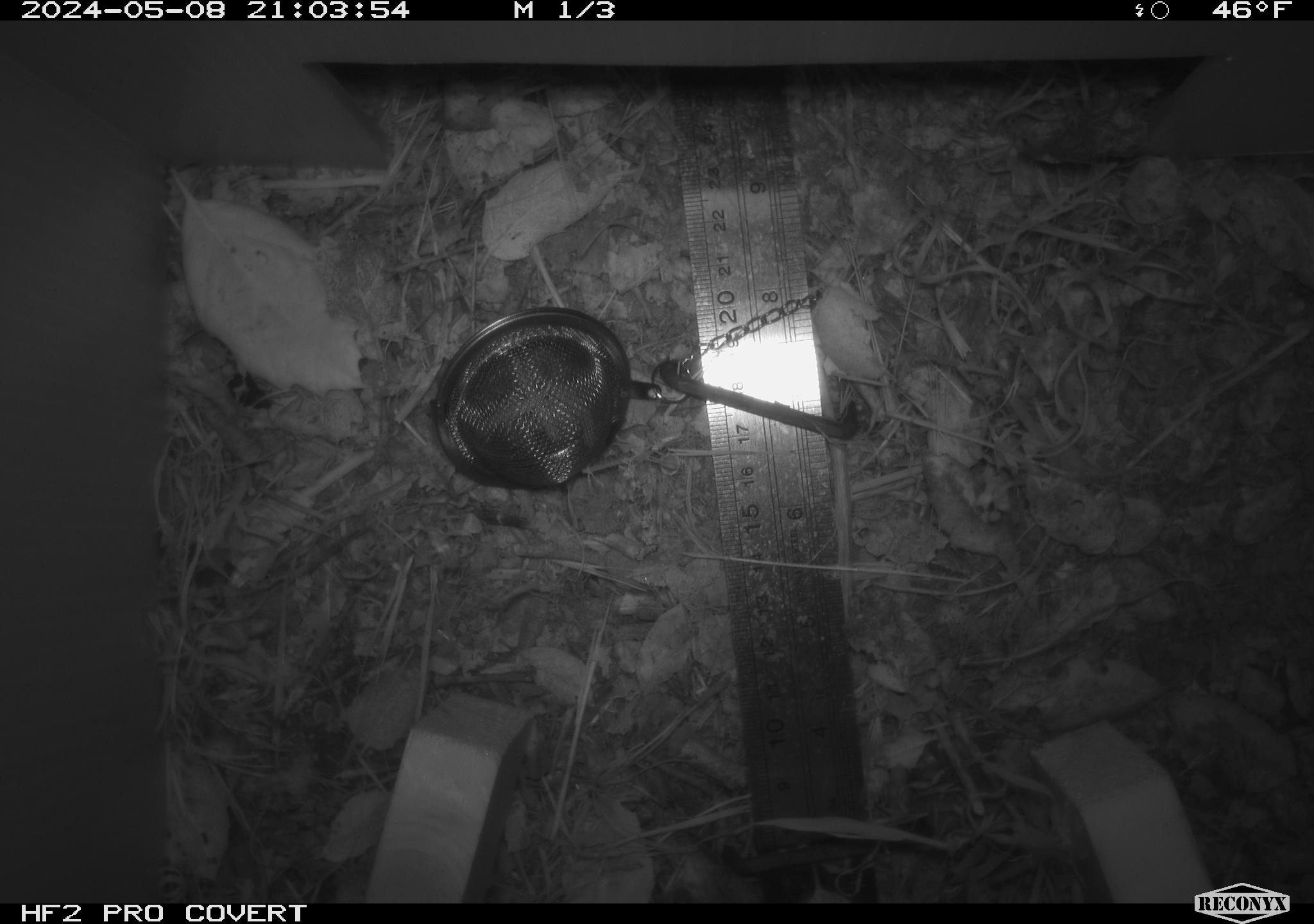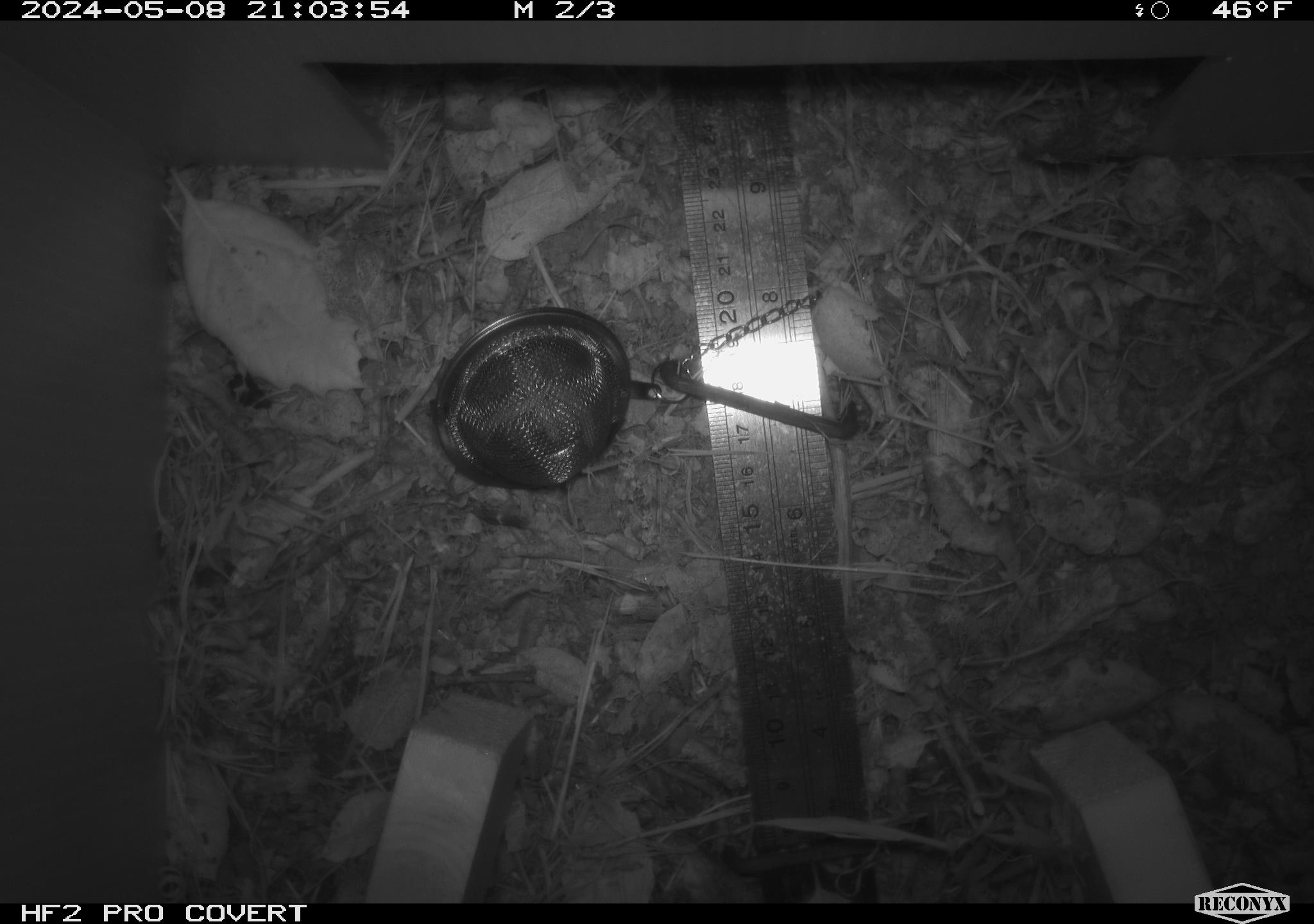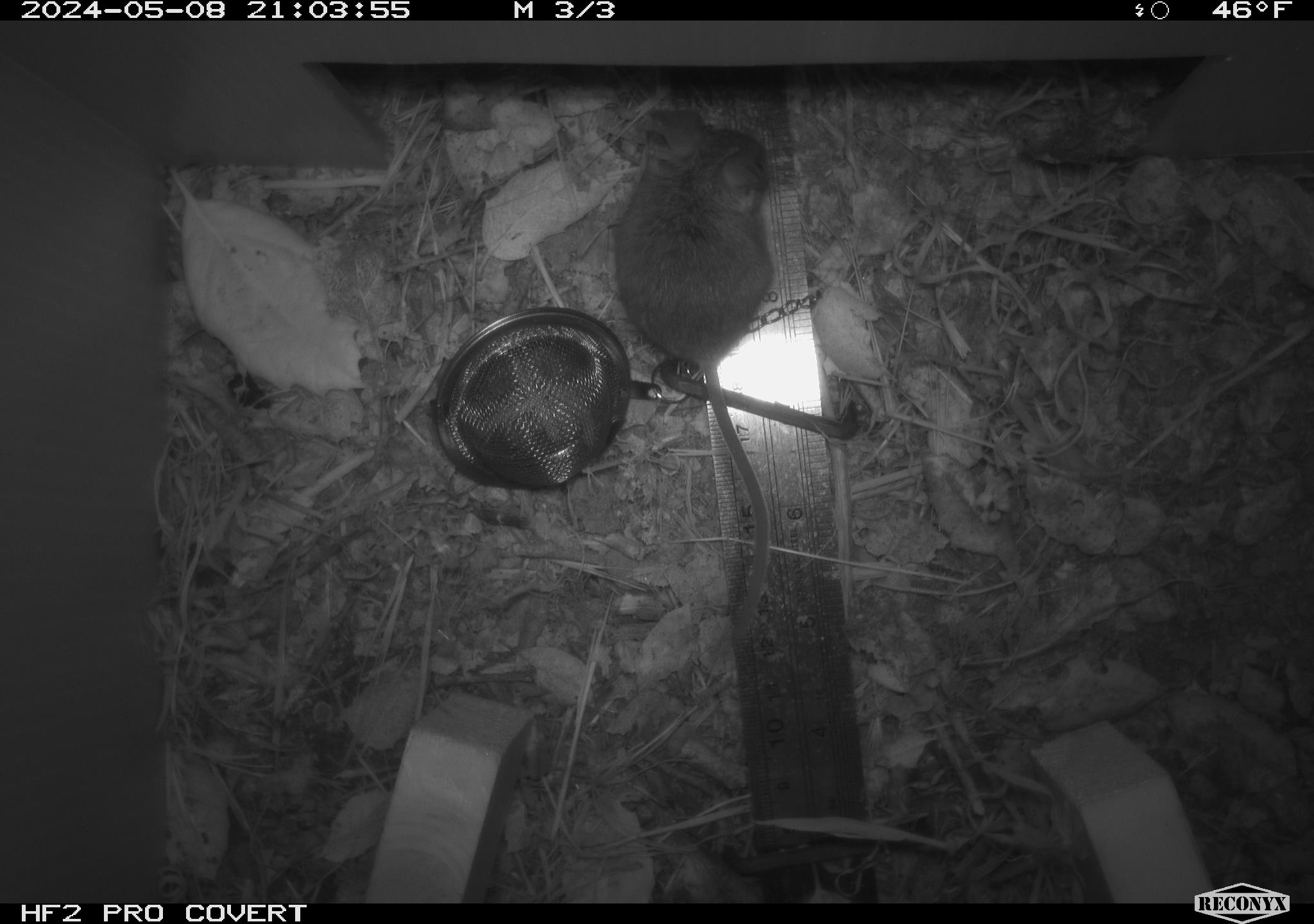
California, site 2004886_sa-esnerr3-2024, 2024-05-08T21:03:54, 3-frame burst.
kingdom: Animalia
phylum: Chordata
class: Mammalia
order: Rodentia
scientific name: Rodentia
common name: rodent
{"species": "rodent (Rodentia)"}